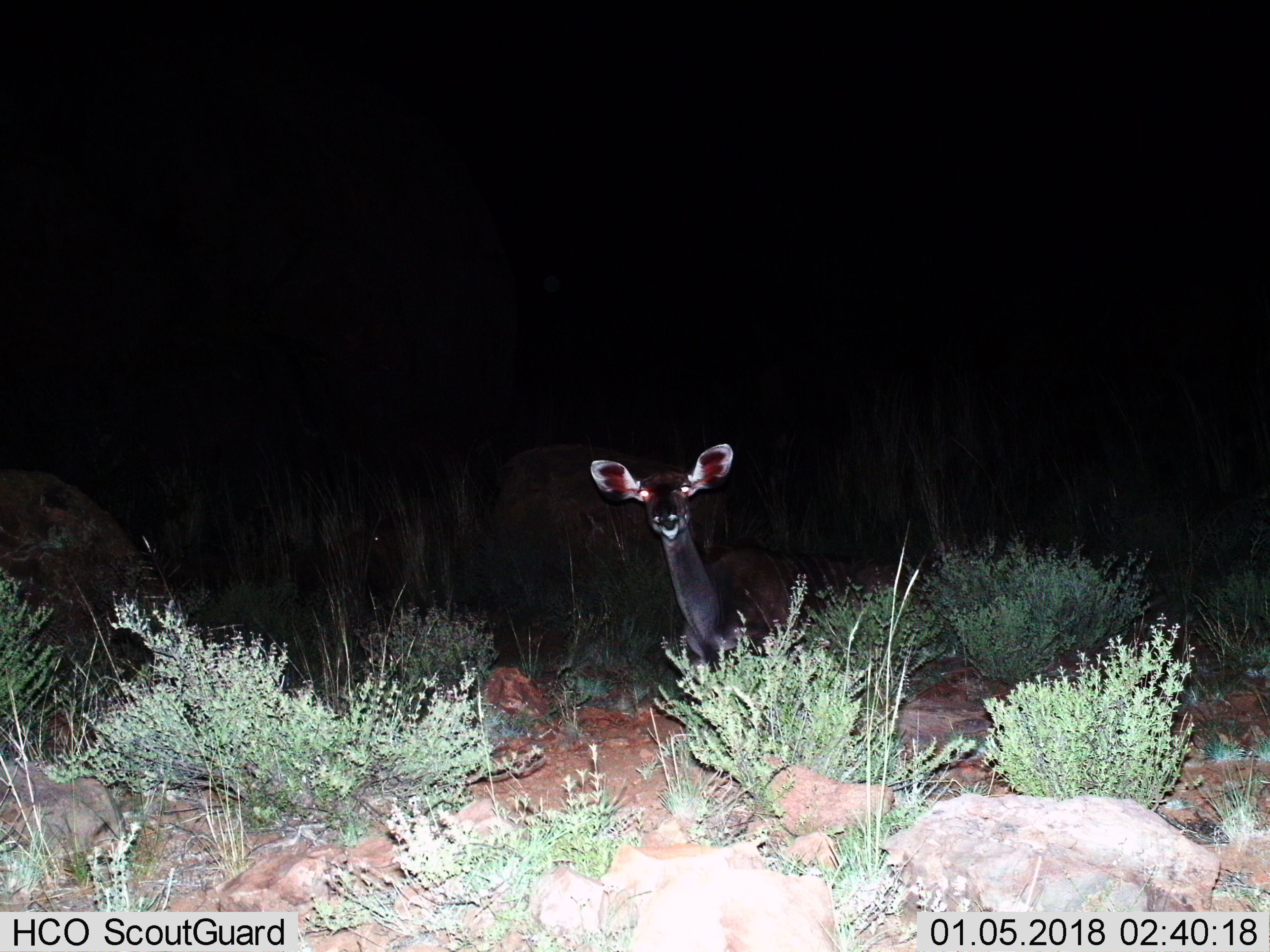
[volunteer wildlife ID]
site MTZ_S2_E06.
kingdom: Animalia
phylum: Chordata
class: Mammalia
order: Artiodactyla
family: Bovidae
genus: Tragelaphus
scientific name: Tragelaphus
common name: kudu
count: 1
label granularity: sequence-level